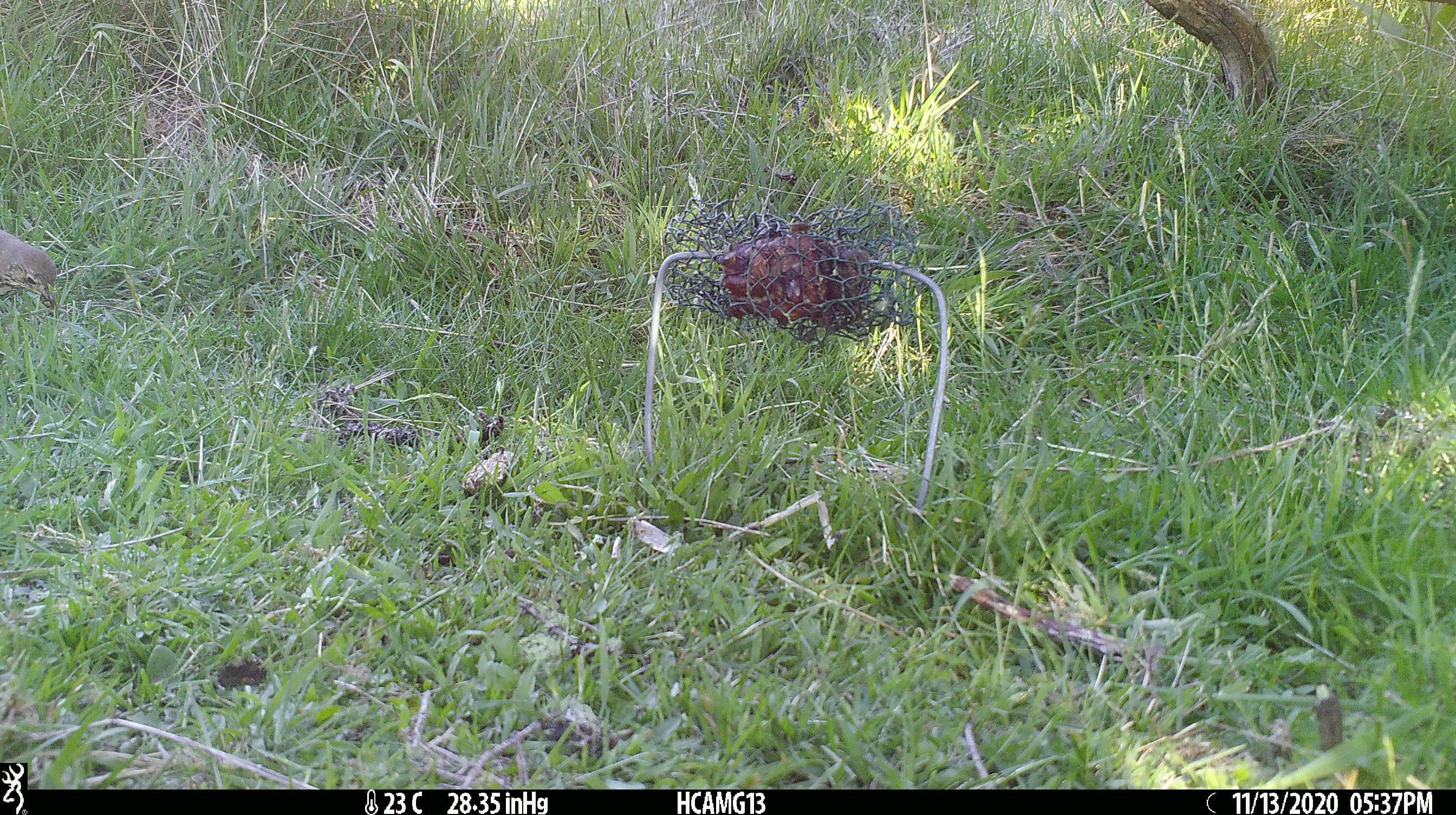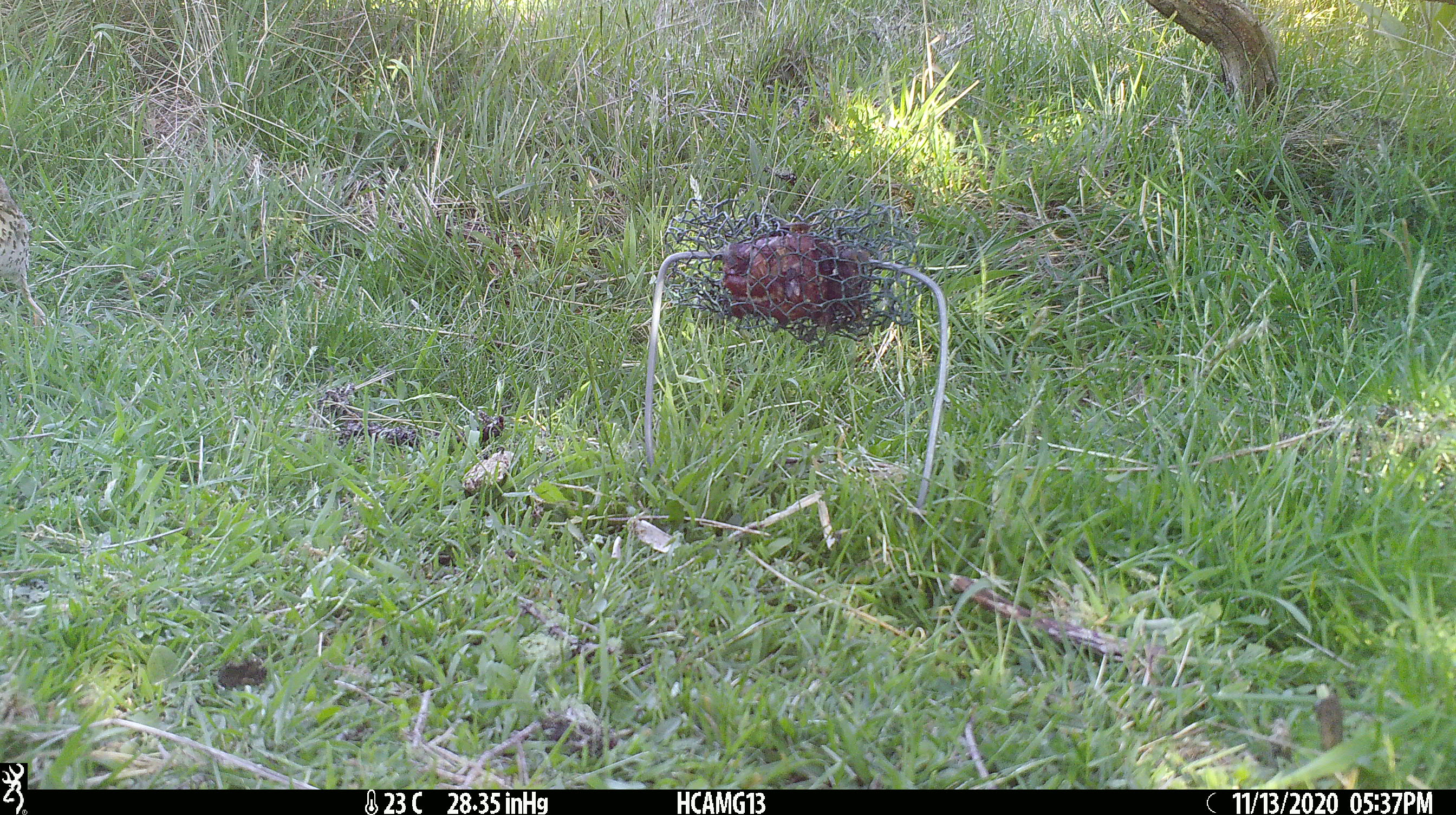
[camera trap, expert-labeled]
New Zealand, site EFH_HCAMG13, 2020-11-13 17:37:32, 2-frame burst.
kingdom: Animalia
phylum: Chordata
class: Aves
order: Passeriformes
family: Turdidae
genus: Turdus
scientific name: Turdus philomelos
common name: song thrush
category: thrush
Thrush (song thrush) (Turdus philomelos).